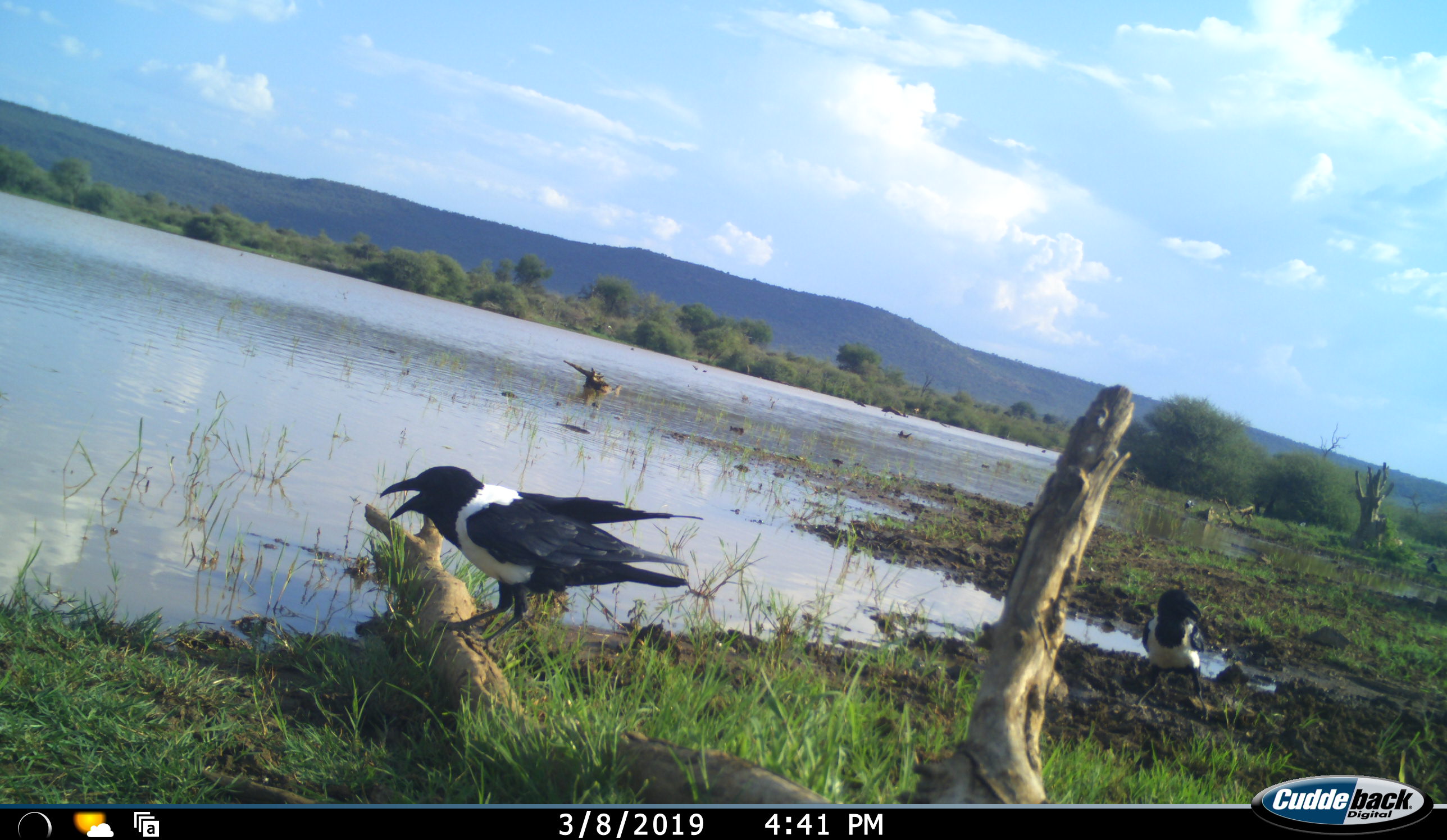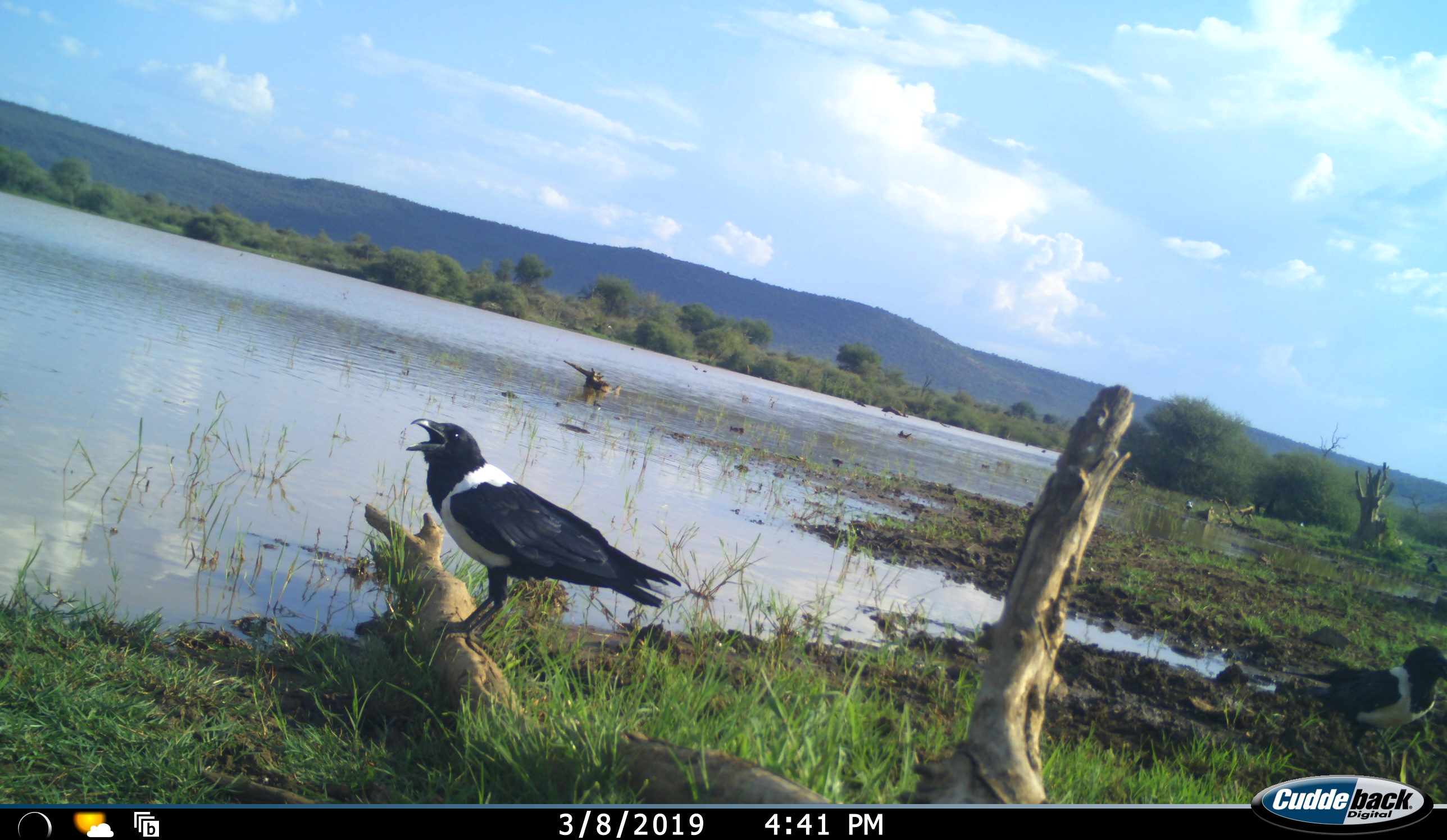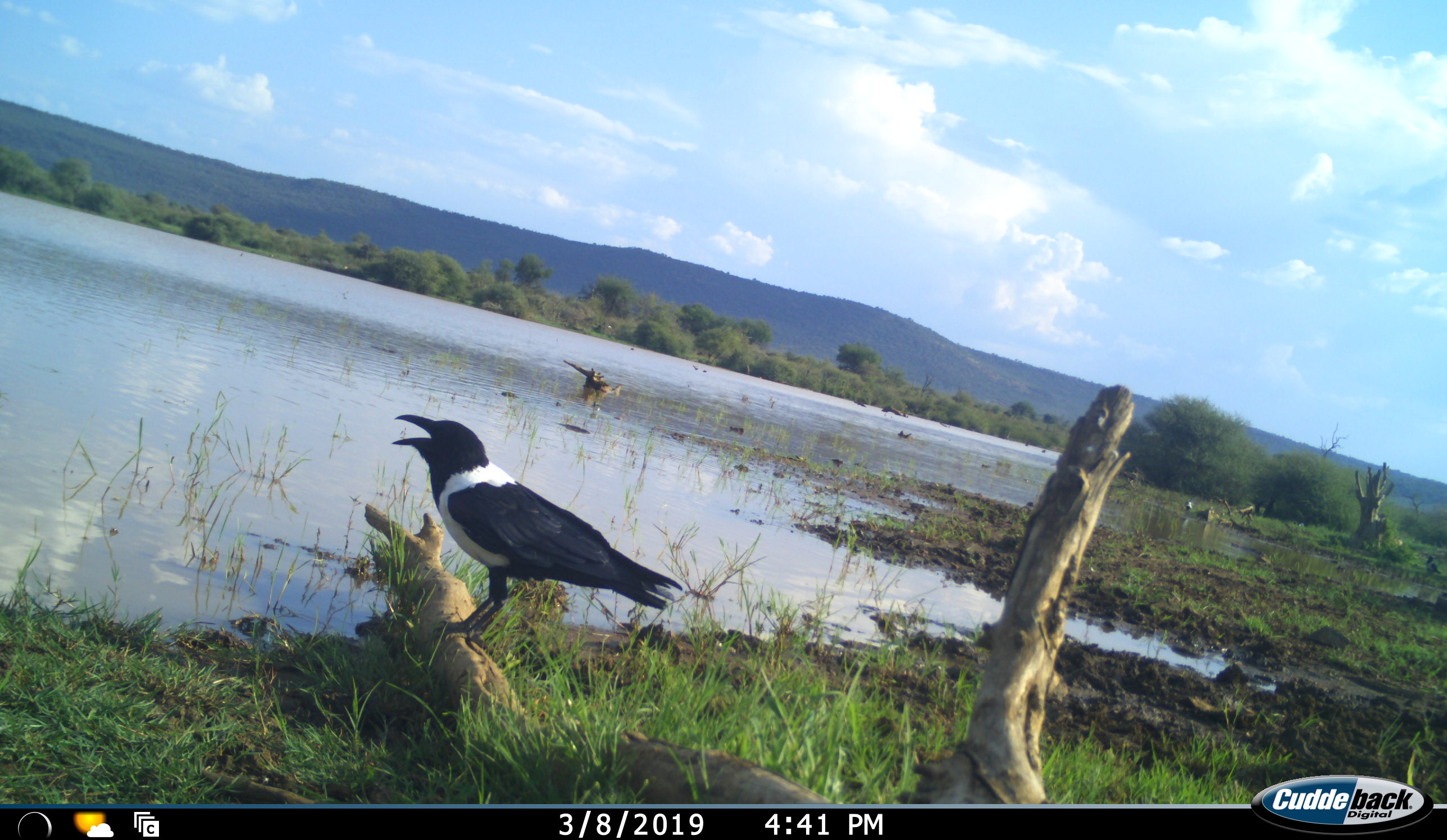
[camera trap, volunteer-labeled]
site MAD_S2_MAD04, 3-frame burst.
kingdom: Animalia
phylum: Chordata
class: Aves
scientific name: Aves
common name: bird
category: birdother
Birdother (bird) (Aves), count 2. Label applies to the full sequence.